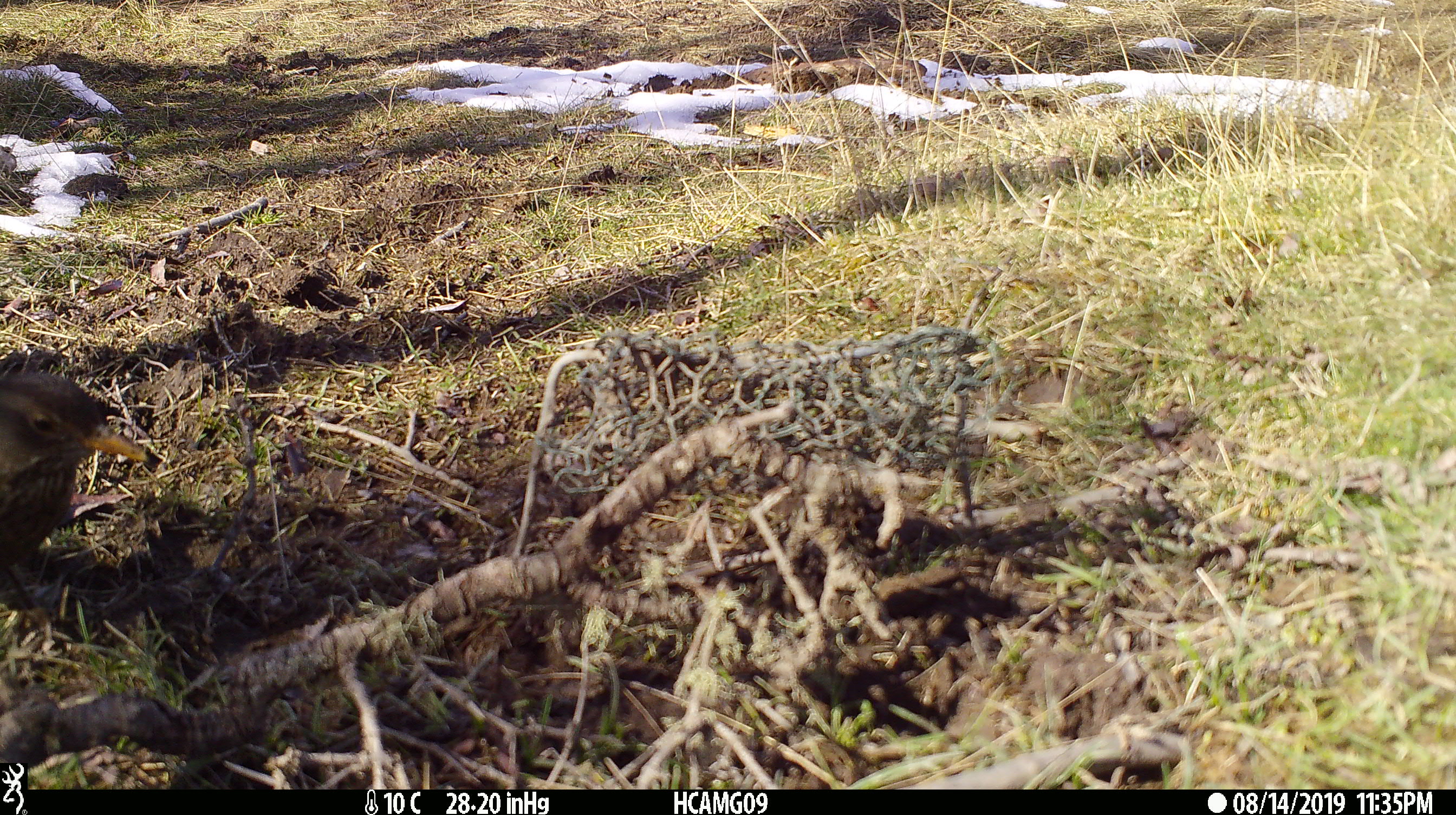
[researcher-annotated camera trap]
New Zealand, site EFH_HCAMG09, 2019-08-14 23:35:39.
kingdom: Animalia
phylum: Chordata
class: Aves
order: Passeriformes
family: Turdidae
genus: Turdus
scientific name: Turdus merula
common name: eurasian blackbird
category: blackbird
Blackbird (eurasian blackbird) (Turdus merula).